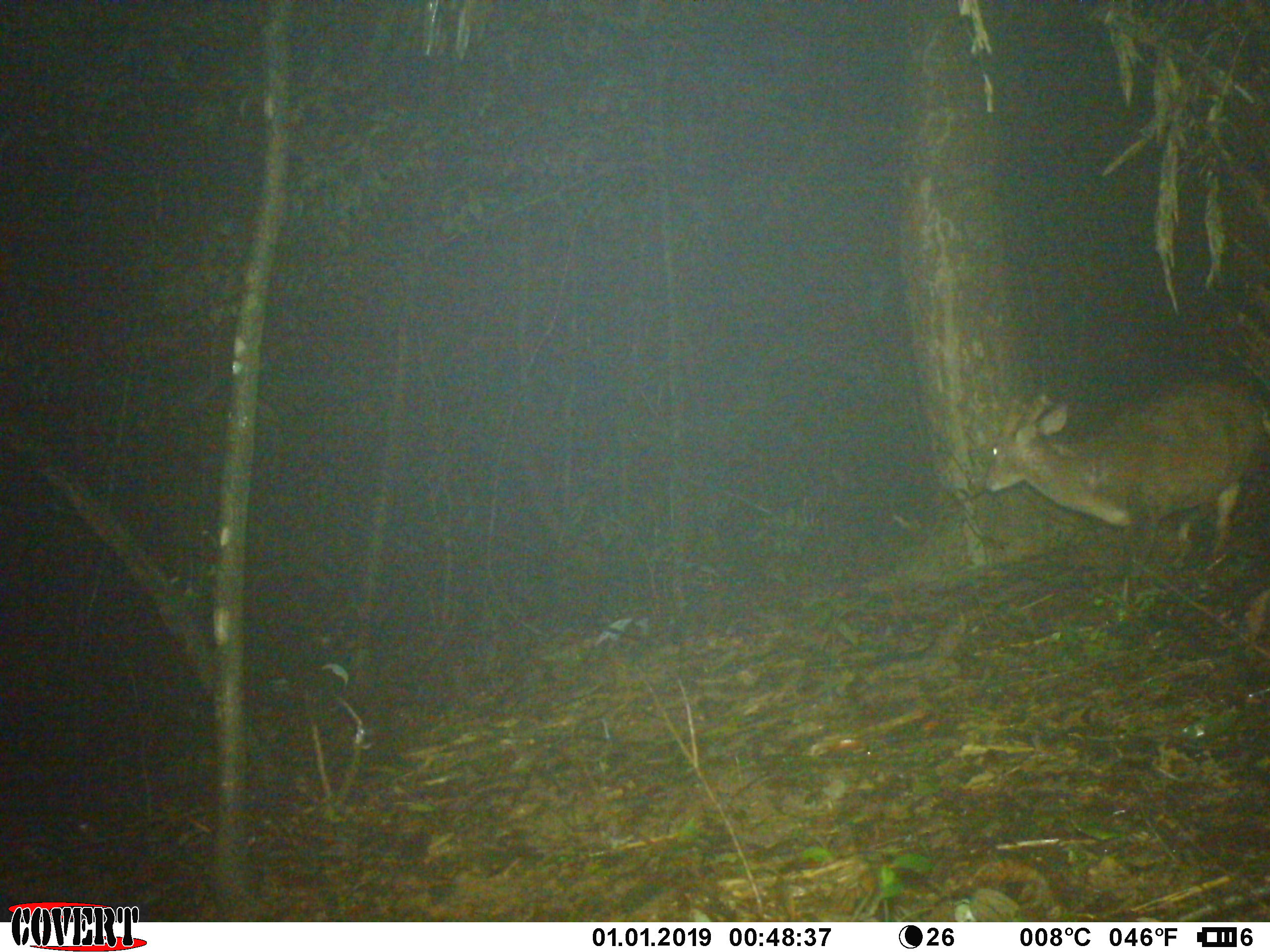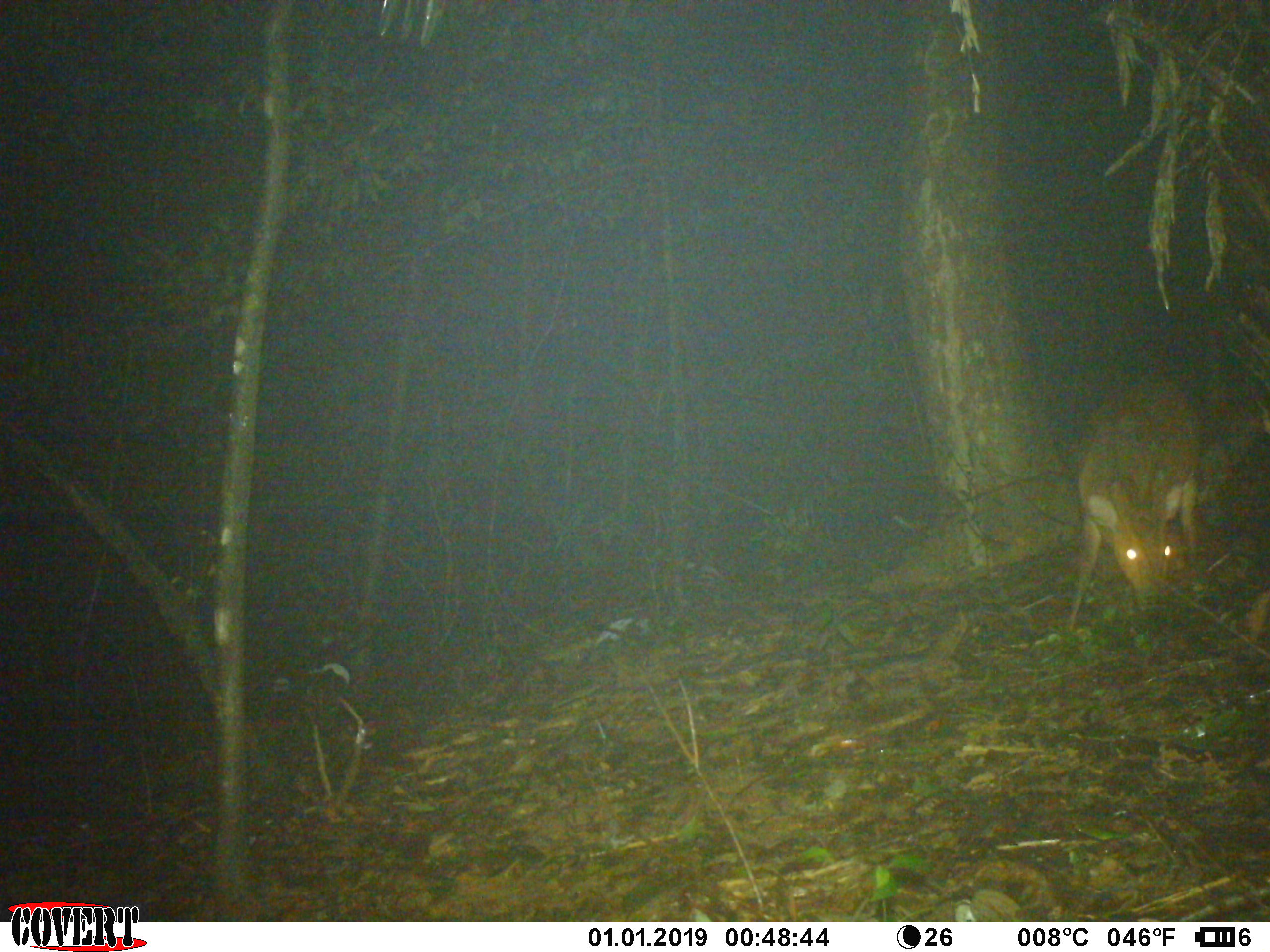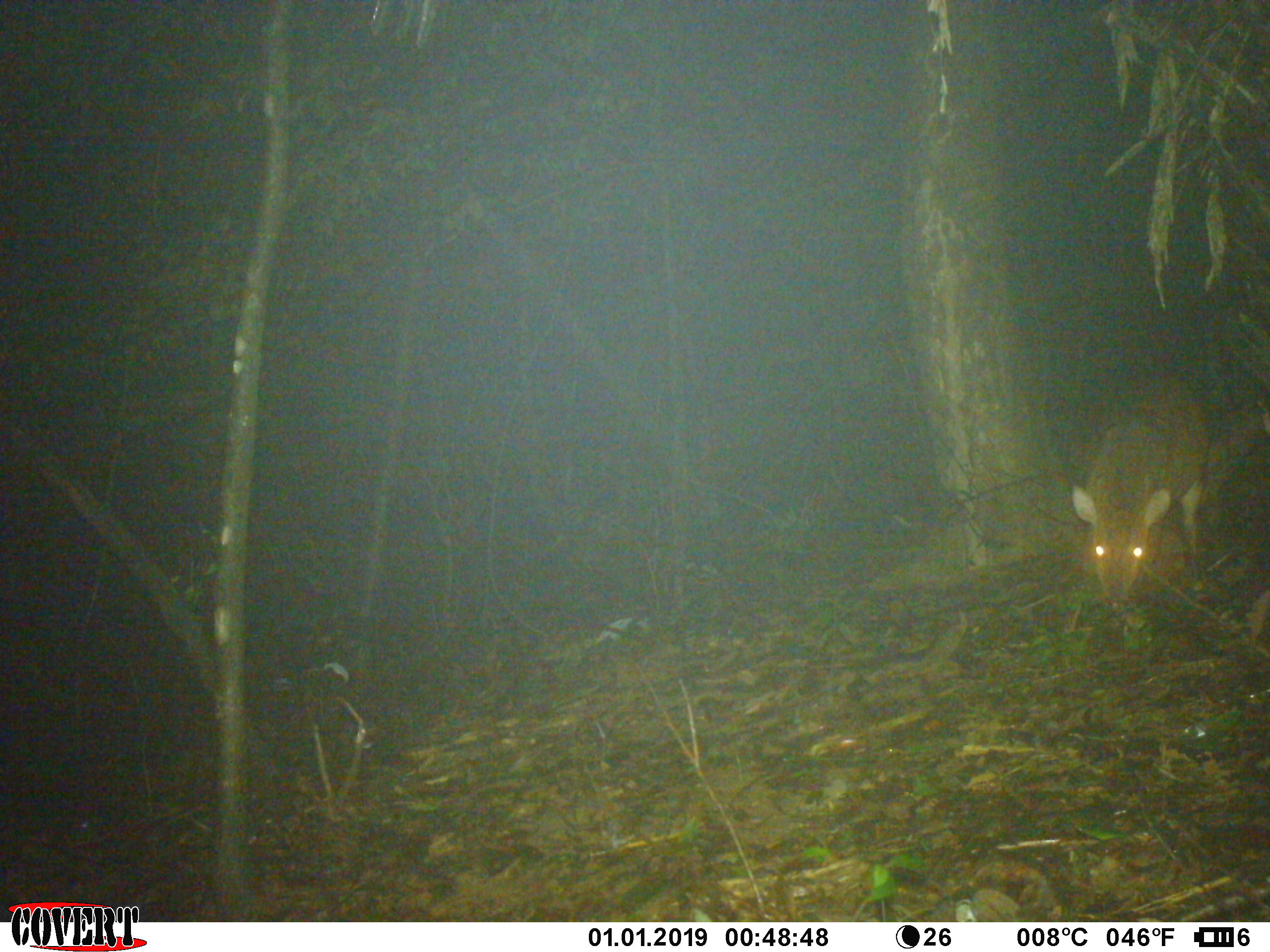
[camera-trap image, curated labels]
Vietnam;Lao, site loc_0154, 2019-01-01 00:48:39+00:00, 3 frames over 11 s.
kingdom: Animalia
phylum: Chordata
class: Mammalia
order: Artiodactyla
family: Cervidae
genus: Muntiacus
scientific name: Muntiacus vuquangensis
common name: large-antlered muntjac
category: large antlered muntjac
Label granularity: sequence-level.